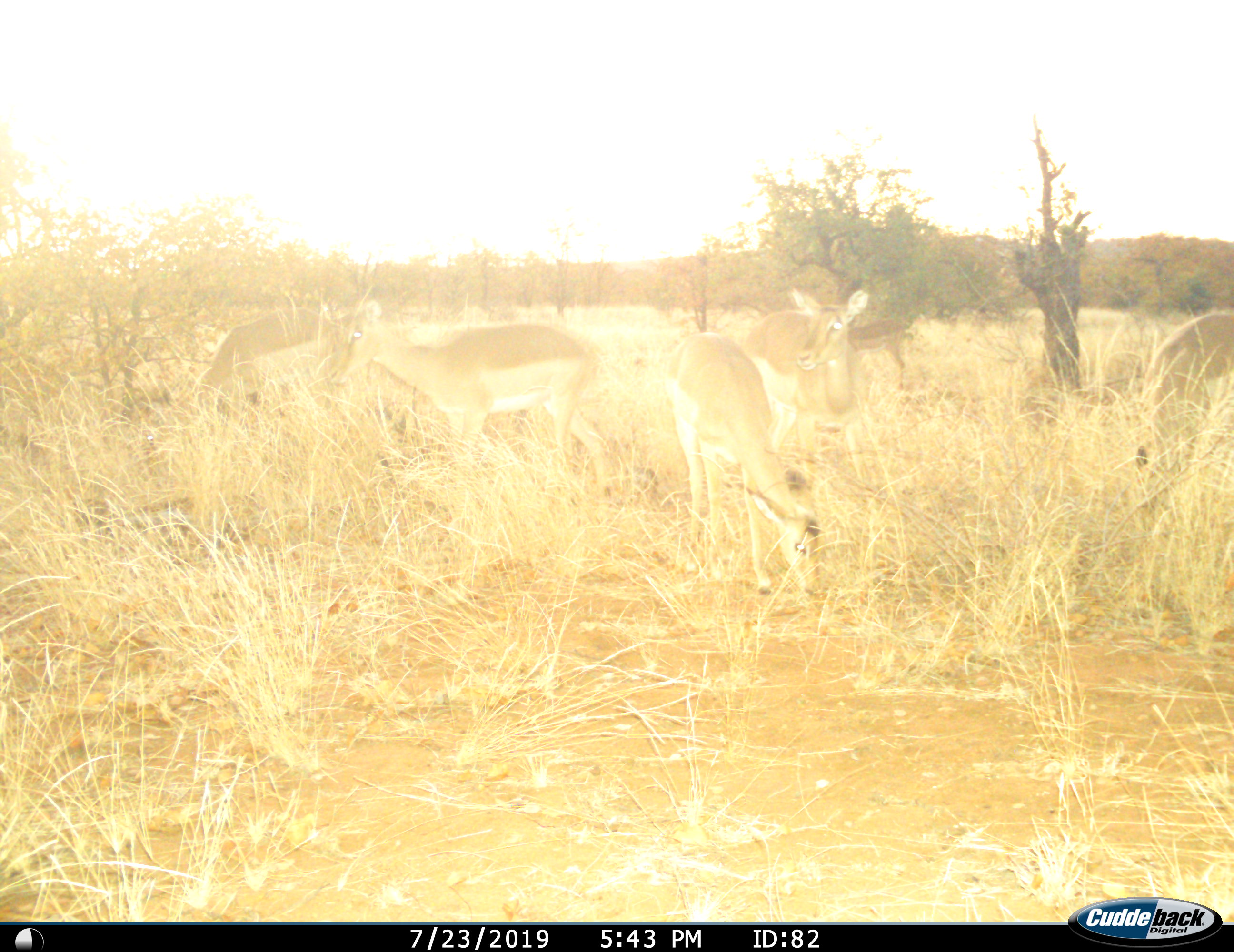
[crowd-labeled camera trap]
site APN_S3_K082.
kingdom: Animalia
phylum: Chordata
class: Mammalia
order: Artiodactyla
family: Bovidae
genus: Aepyceros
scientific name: Aepyceros melampus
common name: impala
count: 6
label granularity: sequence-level